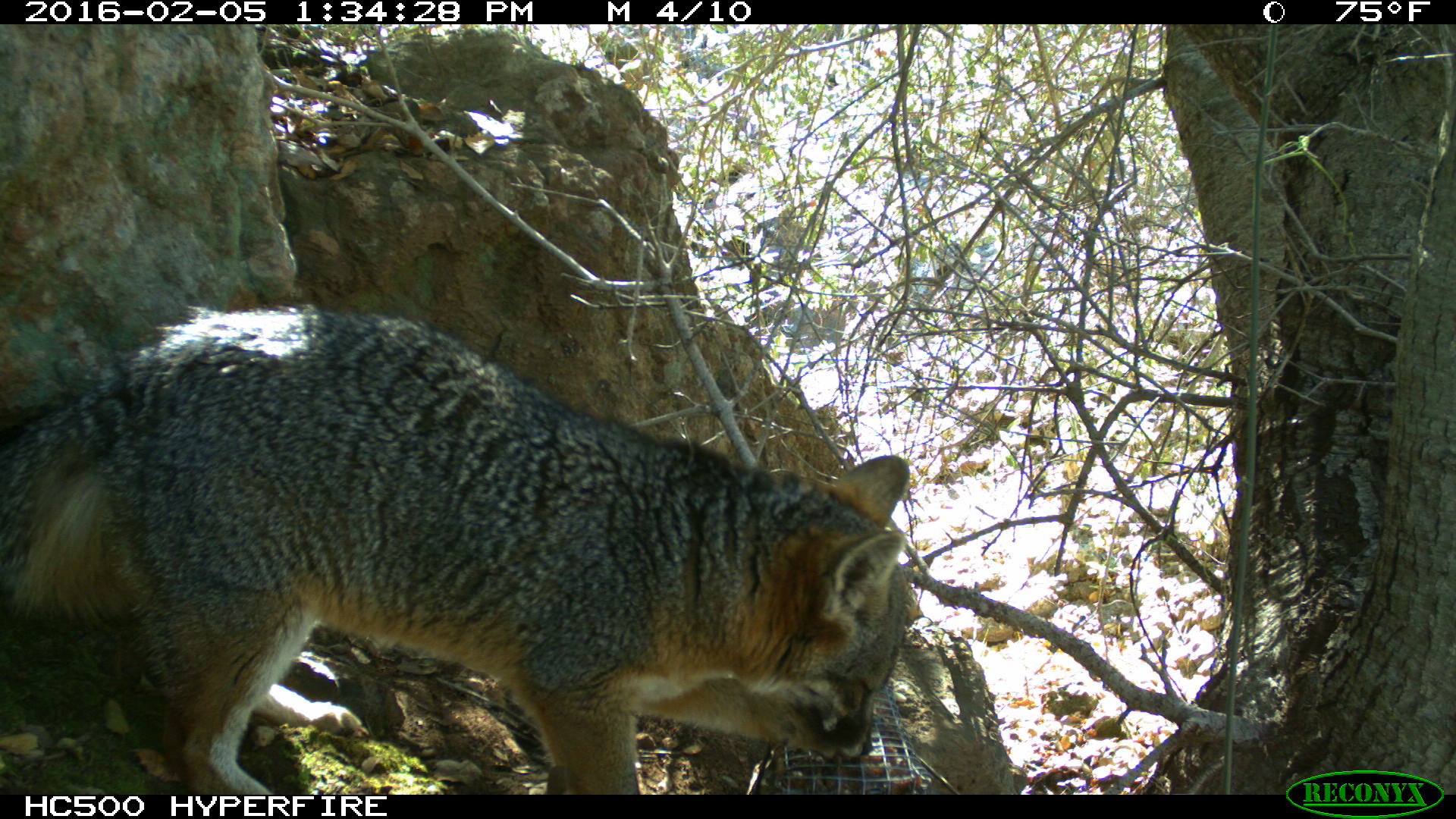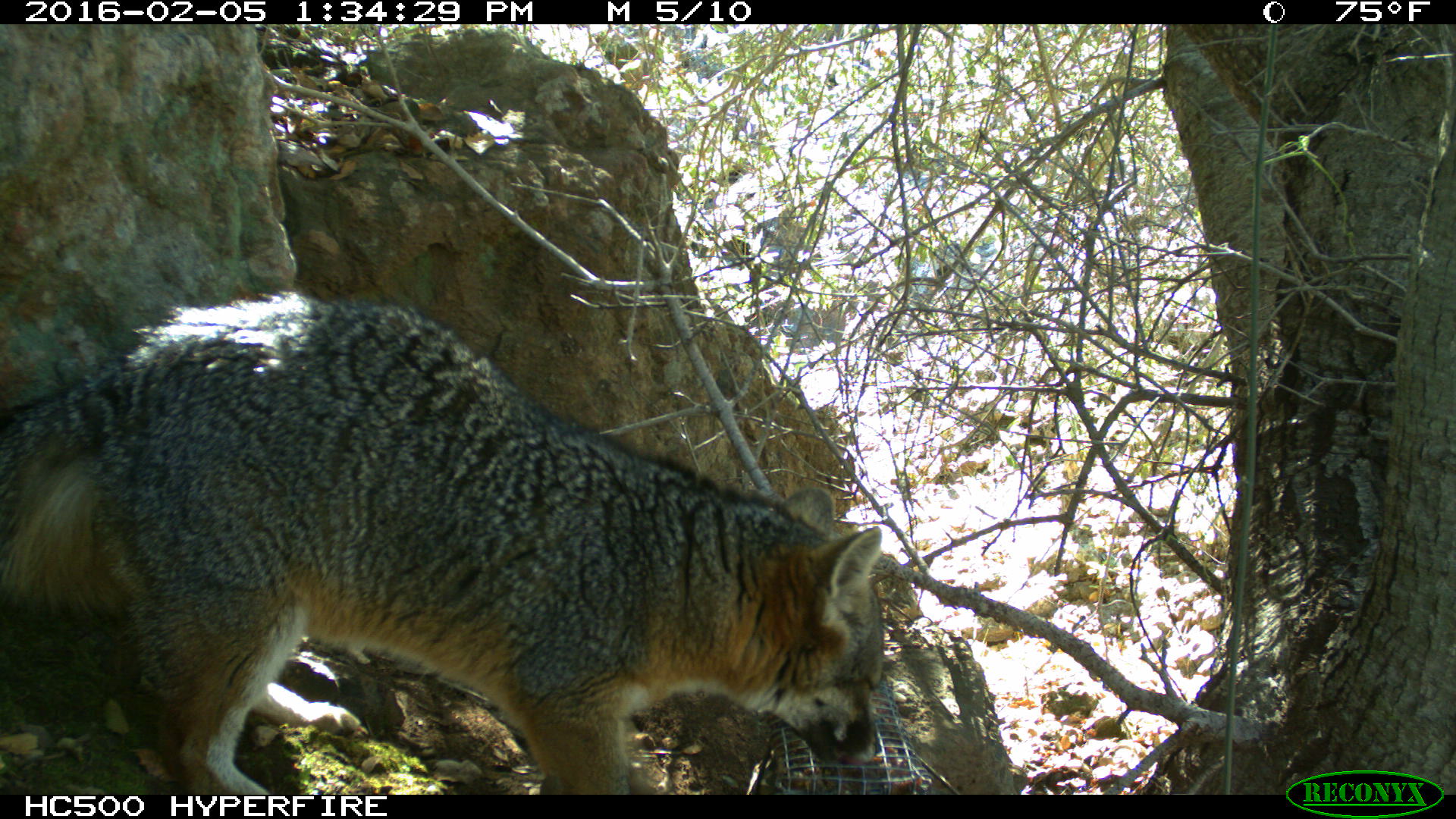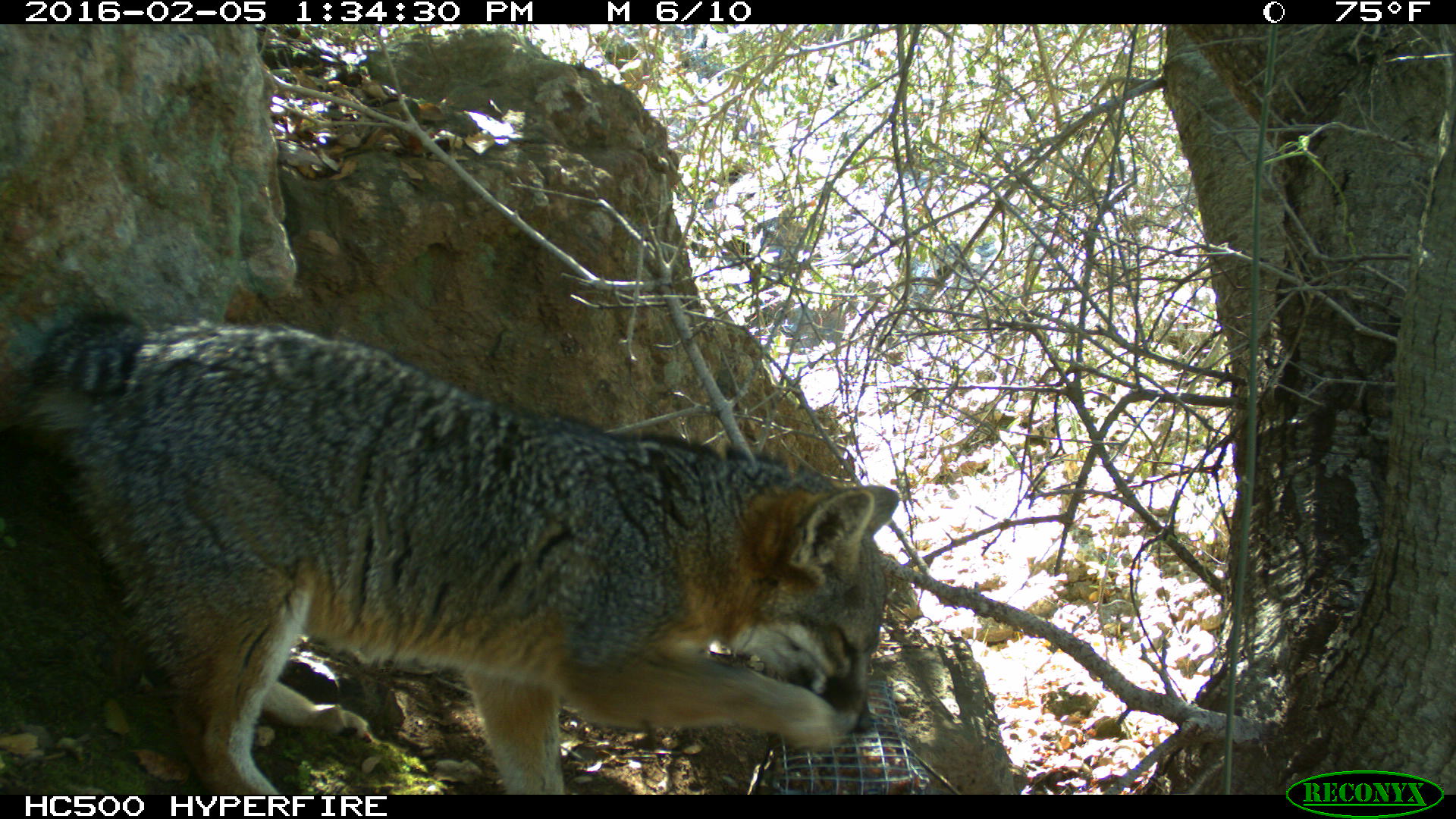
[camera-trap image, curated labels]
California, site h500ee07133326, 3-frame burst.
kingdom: Animalia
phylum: Chordata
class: Mammalia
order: Carnivora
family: Canidae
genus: Urocyon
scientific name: Urocyon littoralis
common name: island fox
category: fox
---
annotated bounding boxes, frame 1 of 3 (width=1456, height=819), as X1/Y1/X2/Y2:
fox: 0/300/913/795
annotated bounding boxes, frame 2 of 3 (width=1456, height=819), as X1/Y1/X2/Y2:
fox: 0/290/883/794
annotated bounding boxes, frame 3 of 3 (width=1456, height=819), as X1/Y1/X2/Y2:
fox: 0/301/899/795